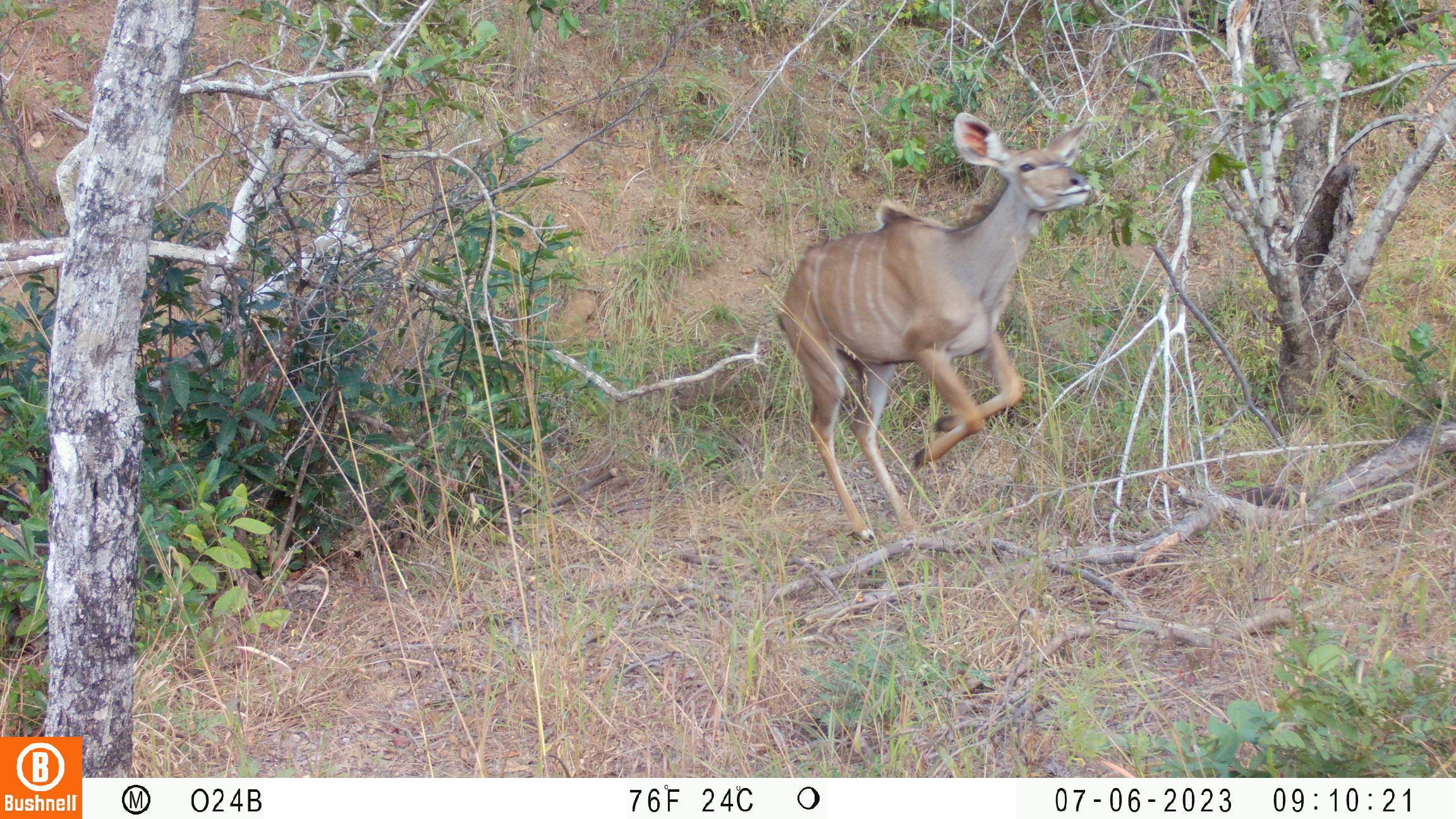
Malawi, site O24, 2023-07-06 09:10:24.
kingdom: Animalia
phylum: Chordata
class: Mammalia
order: Artiodactyla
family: Bovidae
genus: Tragelaphus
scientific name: Tragelaphus strepsiceros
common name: greater kudu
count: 1